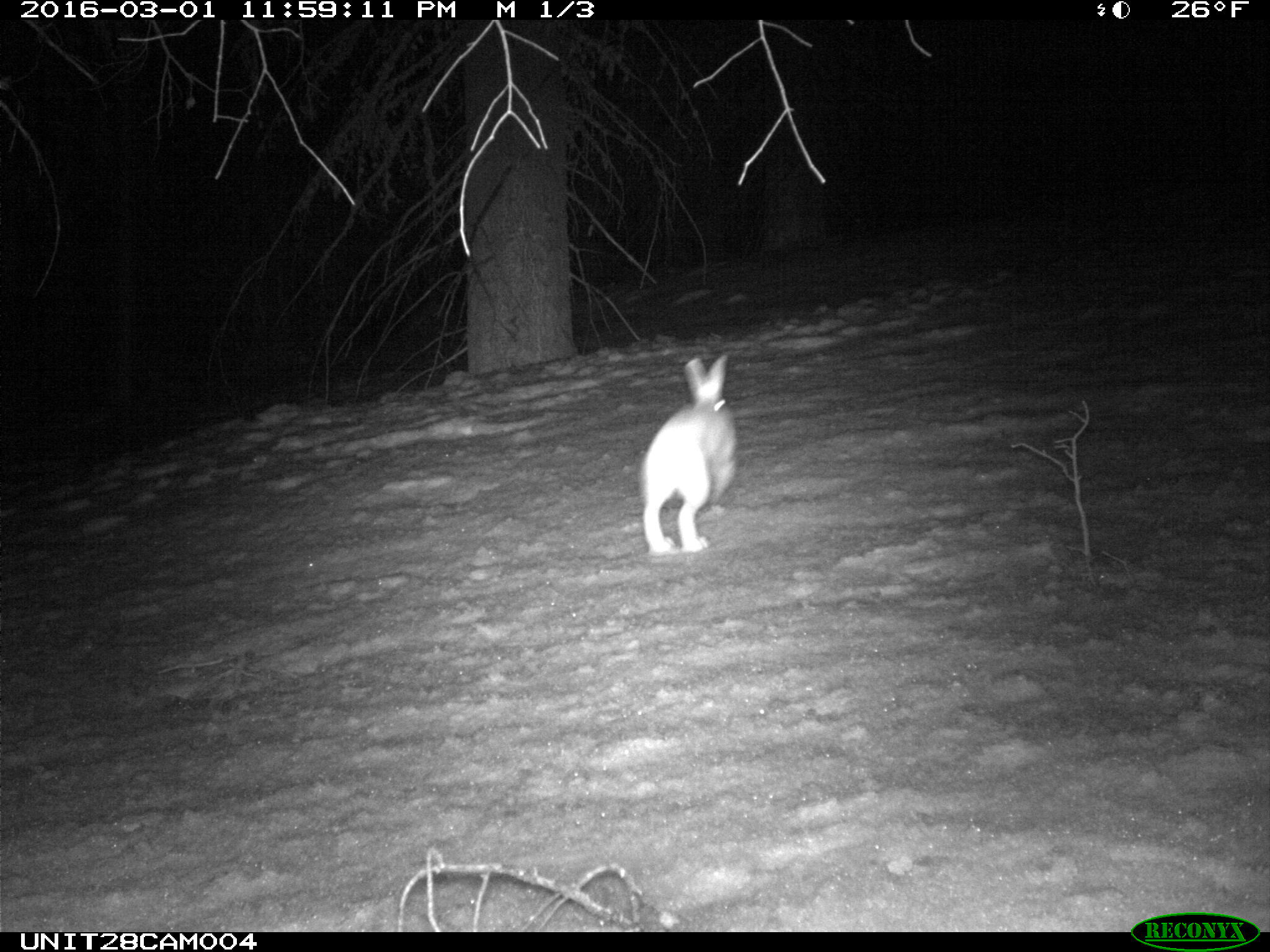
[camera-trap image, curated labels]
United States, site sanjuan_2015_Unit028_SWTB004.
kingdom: Animalia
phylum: Chordata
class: Mammalia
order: Lagomorpha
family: Leporidae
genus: Lepus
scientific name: Lepus americanus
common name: snowshoe hare